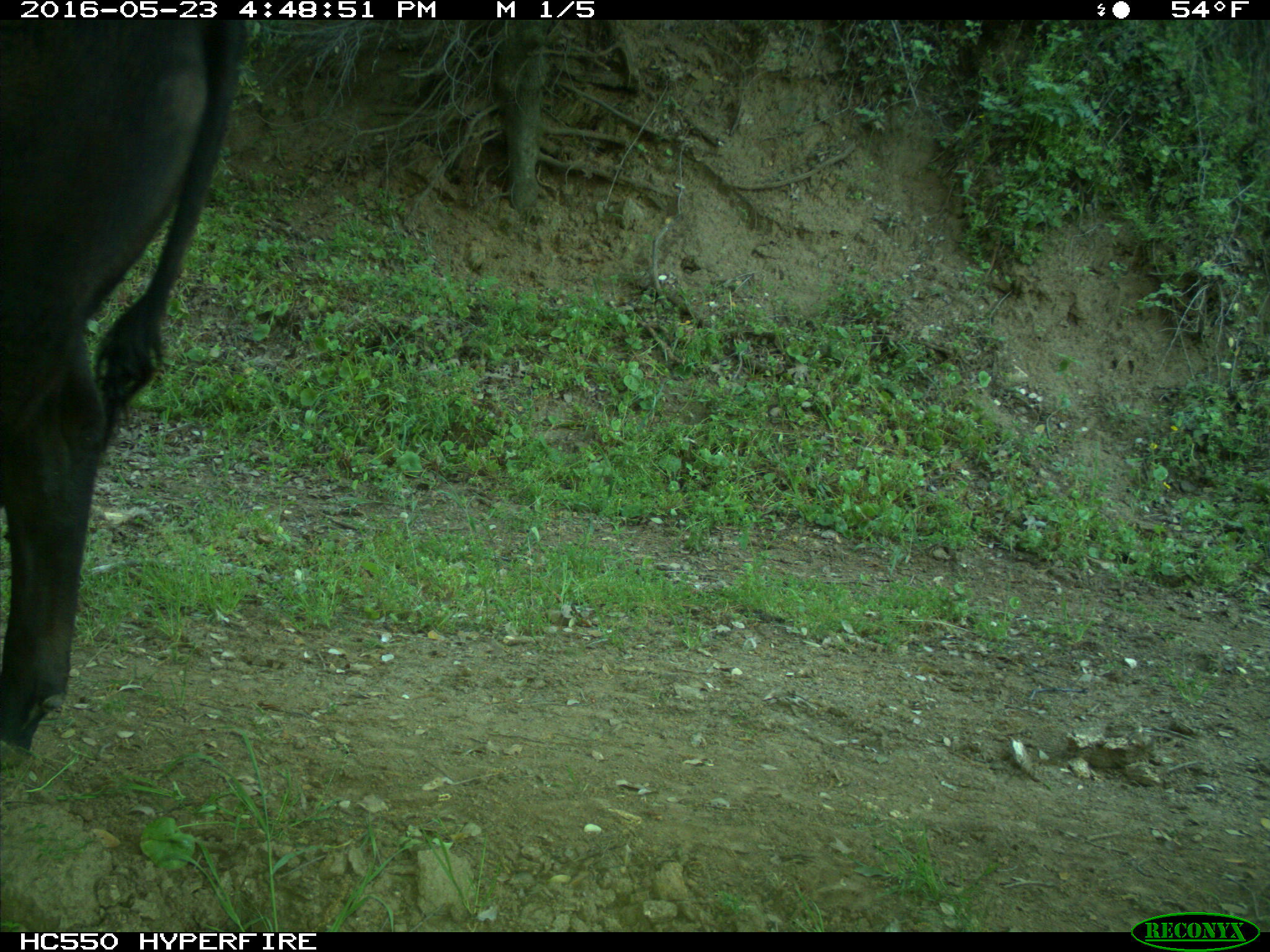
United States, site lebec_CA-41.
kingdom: Animalia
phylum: Chordata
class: Mammalia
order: Artiodactyla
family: Bovidae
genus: Bos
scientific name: Bos taurus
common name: domestic cow